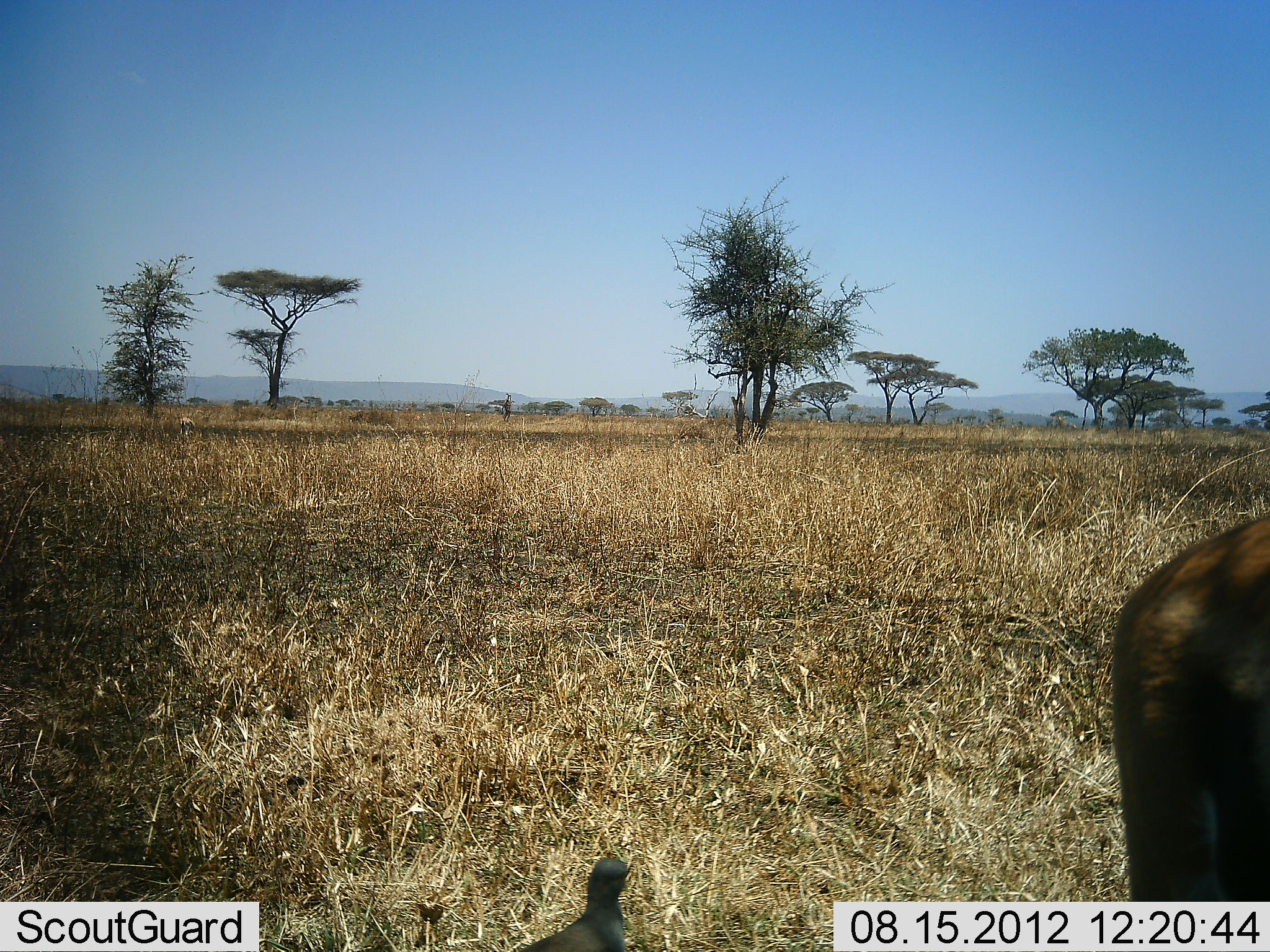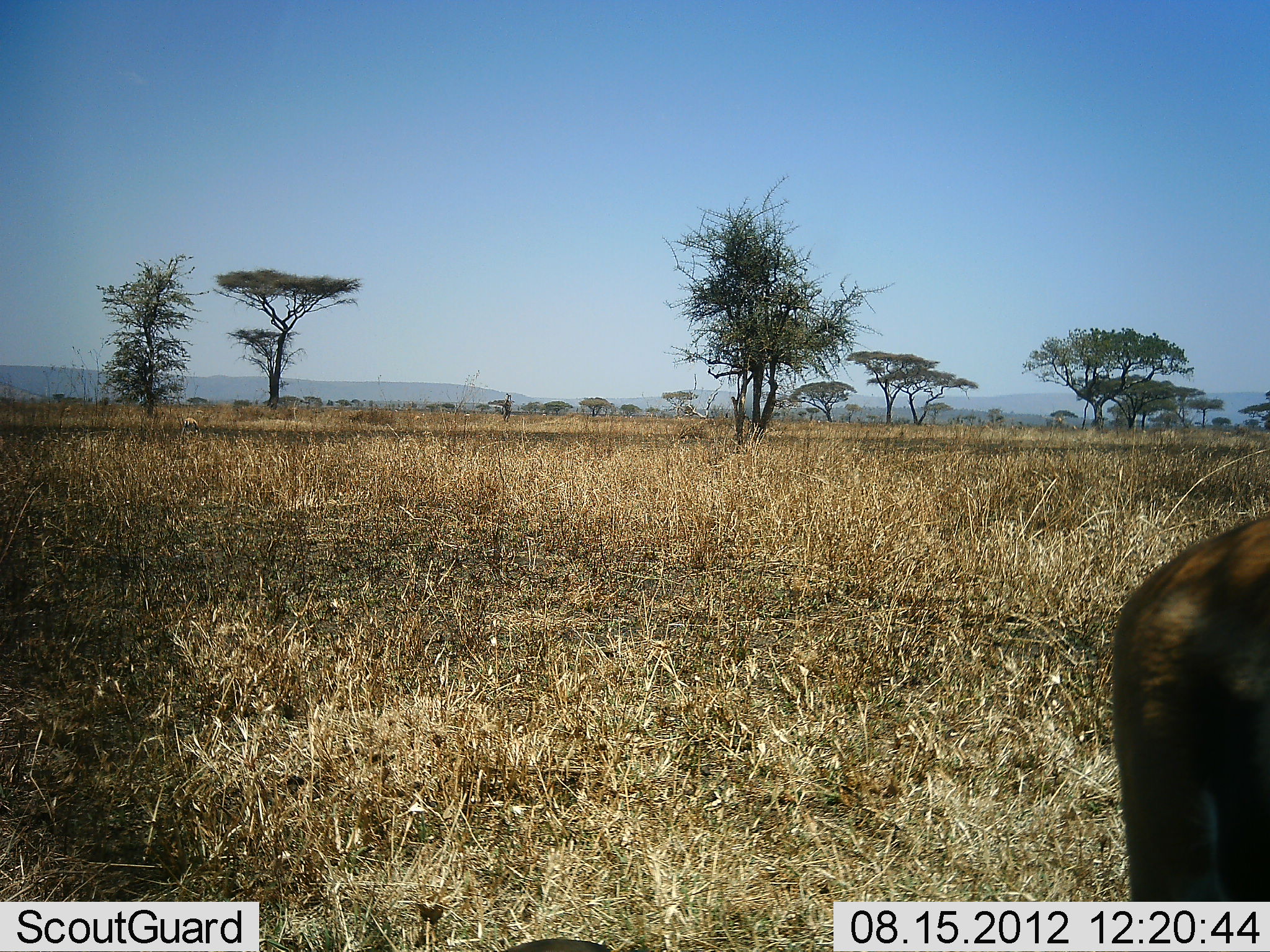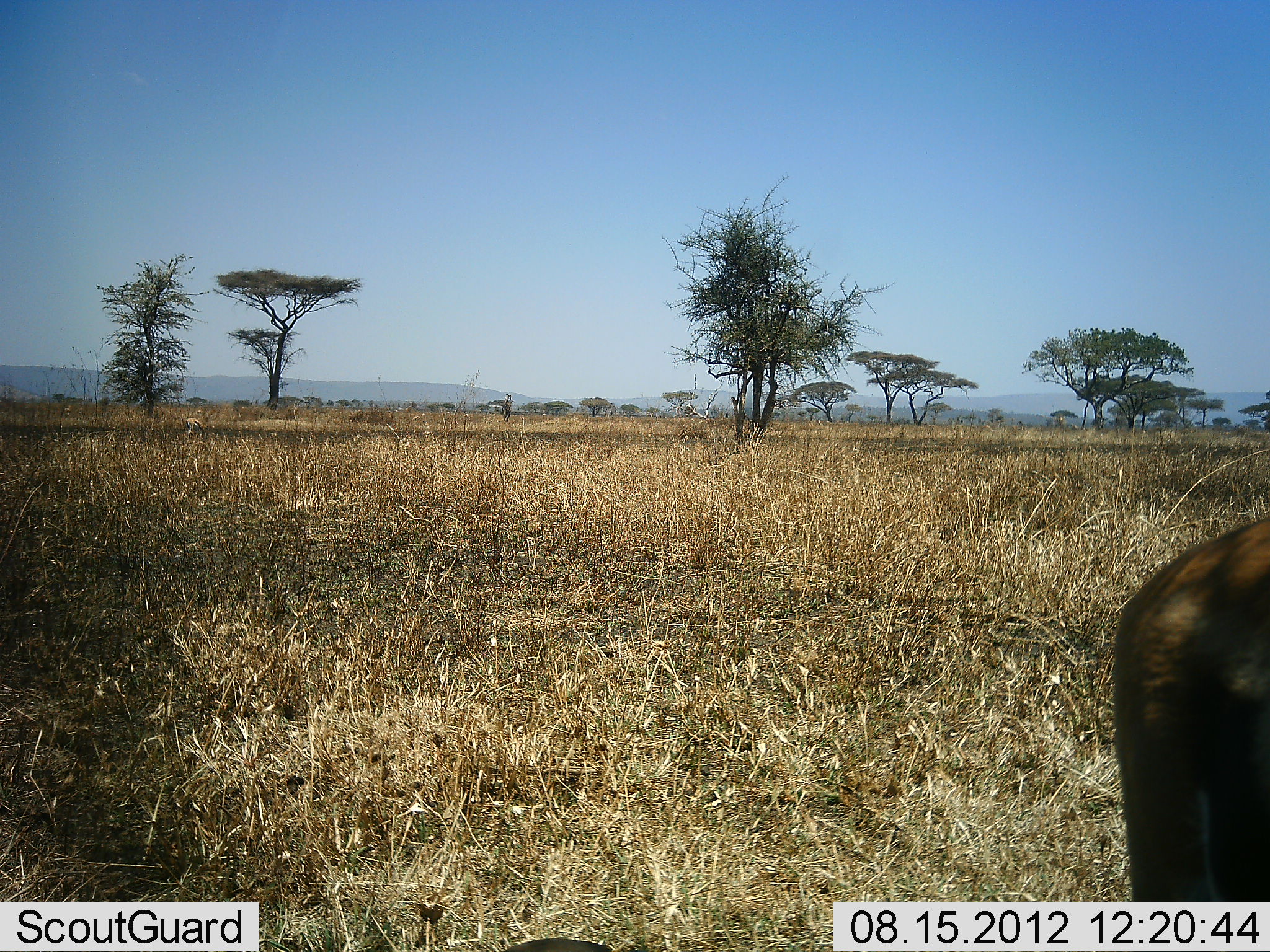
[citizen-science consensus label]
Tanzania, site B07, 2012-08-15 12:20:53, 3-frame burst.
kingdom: Animalia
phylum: Chordata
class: Mammalia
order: Artiodactyla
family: Bovidae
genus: Connochaetes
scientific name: Connochaetes taurinus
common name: blue wildebeest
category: wildebeest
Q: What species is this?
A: Wildebeest (blue wildebeest) (Connochaetes taurinus).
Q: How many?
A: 2.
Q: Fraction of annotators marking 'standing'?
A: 100%.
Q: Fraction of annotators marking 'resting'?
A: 50%.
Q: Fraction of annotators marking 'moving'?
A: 0%.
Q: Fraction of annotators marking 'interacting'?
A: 0%.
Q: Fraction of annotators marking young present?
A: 0%.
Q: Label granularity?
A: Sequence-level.